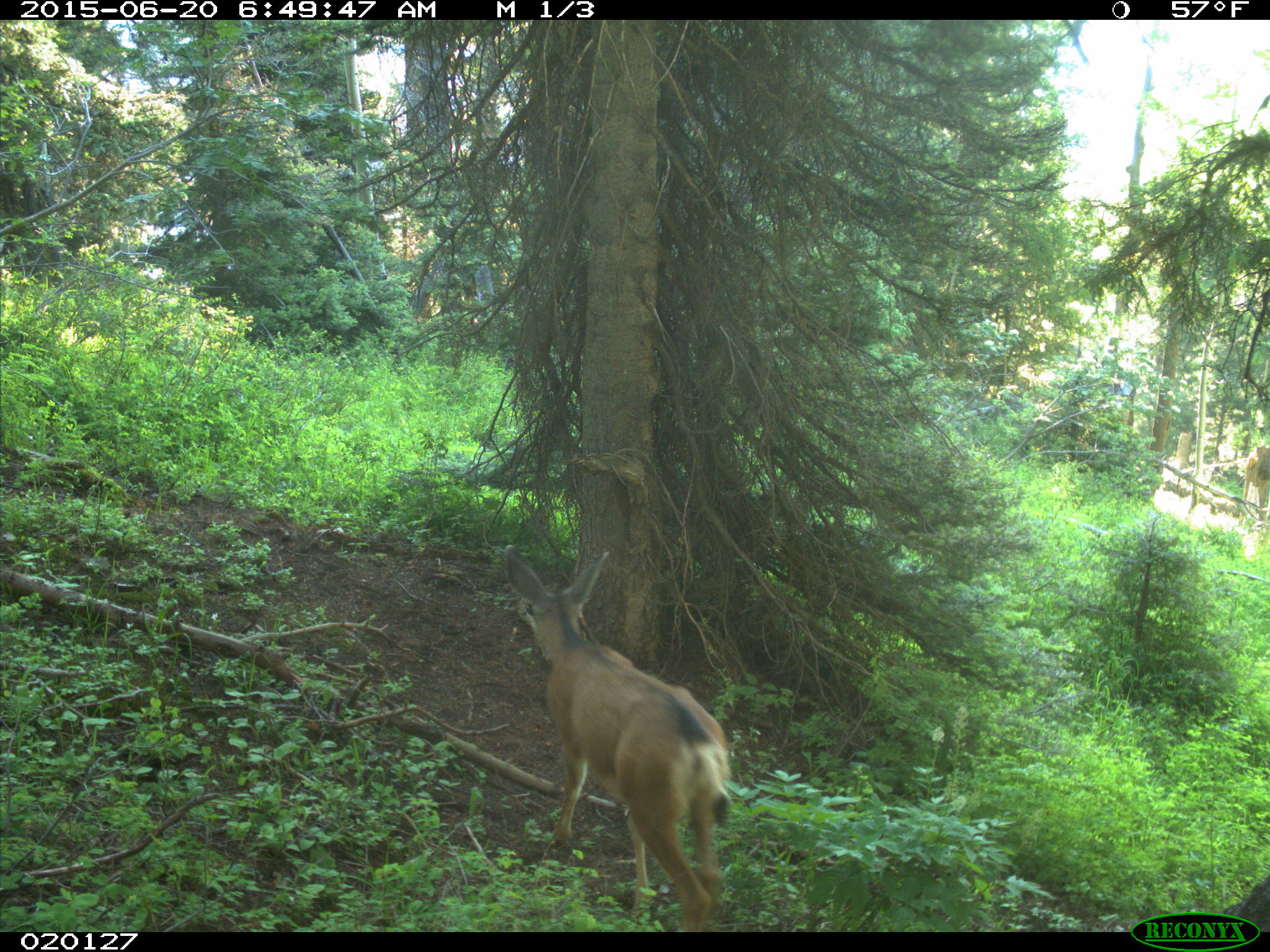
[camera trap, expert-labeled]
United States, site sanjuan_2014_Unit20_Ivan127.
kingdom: Animalia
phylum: Chordata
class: Mammalia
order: Artiodactyla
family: Cervidae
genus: Odocoileus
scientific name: Odocoileus hemionus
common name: mule deer